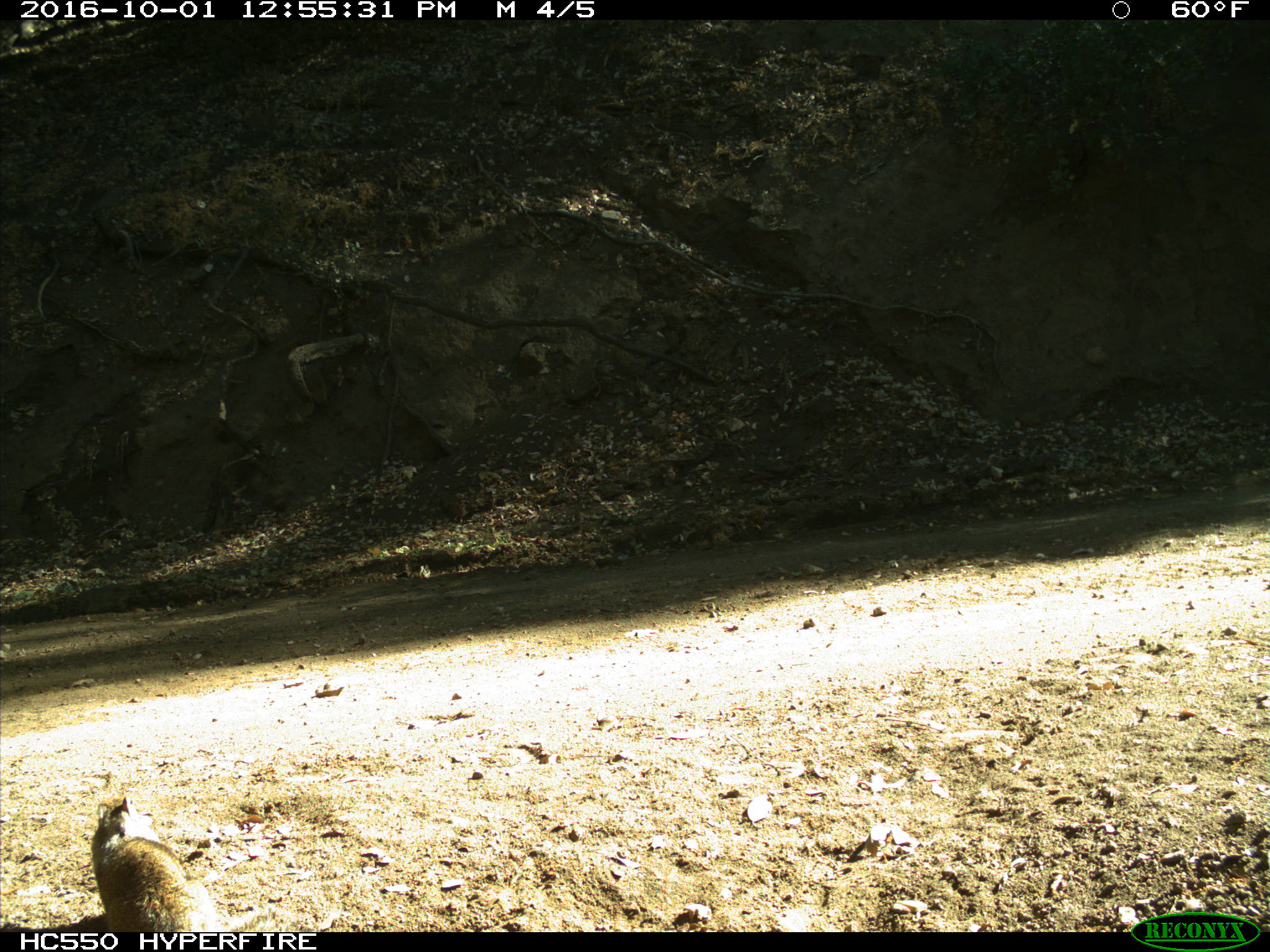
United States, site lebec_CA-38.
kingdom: Animalia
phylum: Chordata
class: Mammalia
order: Rodentia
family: Sciuridae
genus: Otospermophilus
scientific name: Otospermophilus beecheyi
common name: california ground squirrel